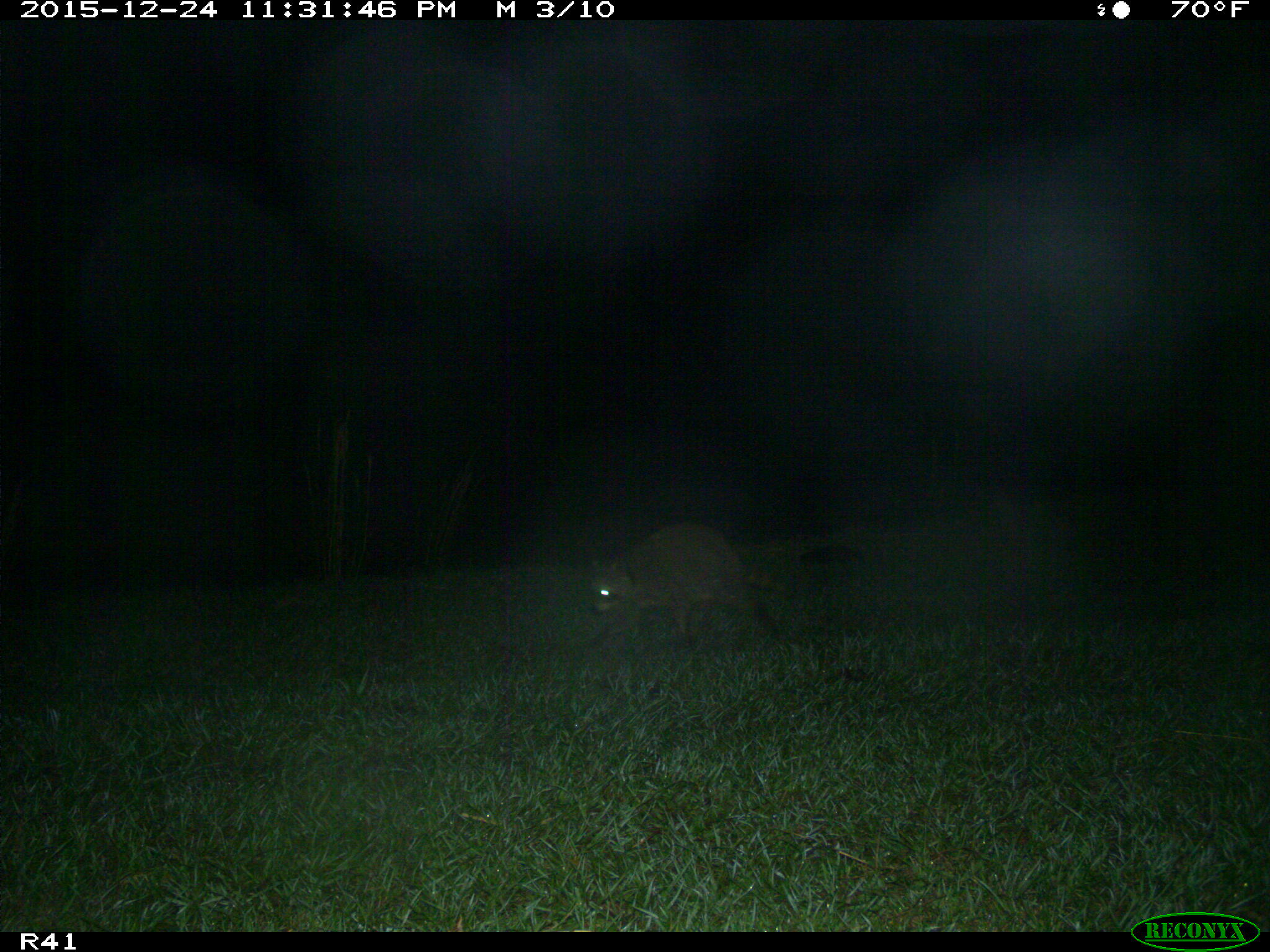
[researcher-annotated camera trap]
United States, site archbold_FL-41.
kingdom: Animalia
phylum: Chordata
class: Mammalia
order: Carnivora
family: Procyonidae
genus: Procyon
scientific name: Procyon lotor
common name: common raccoon